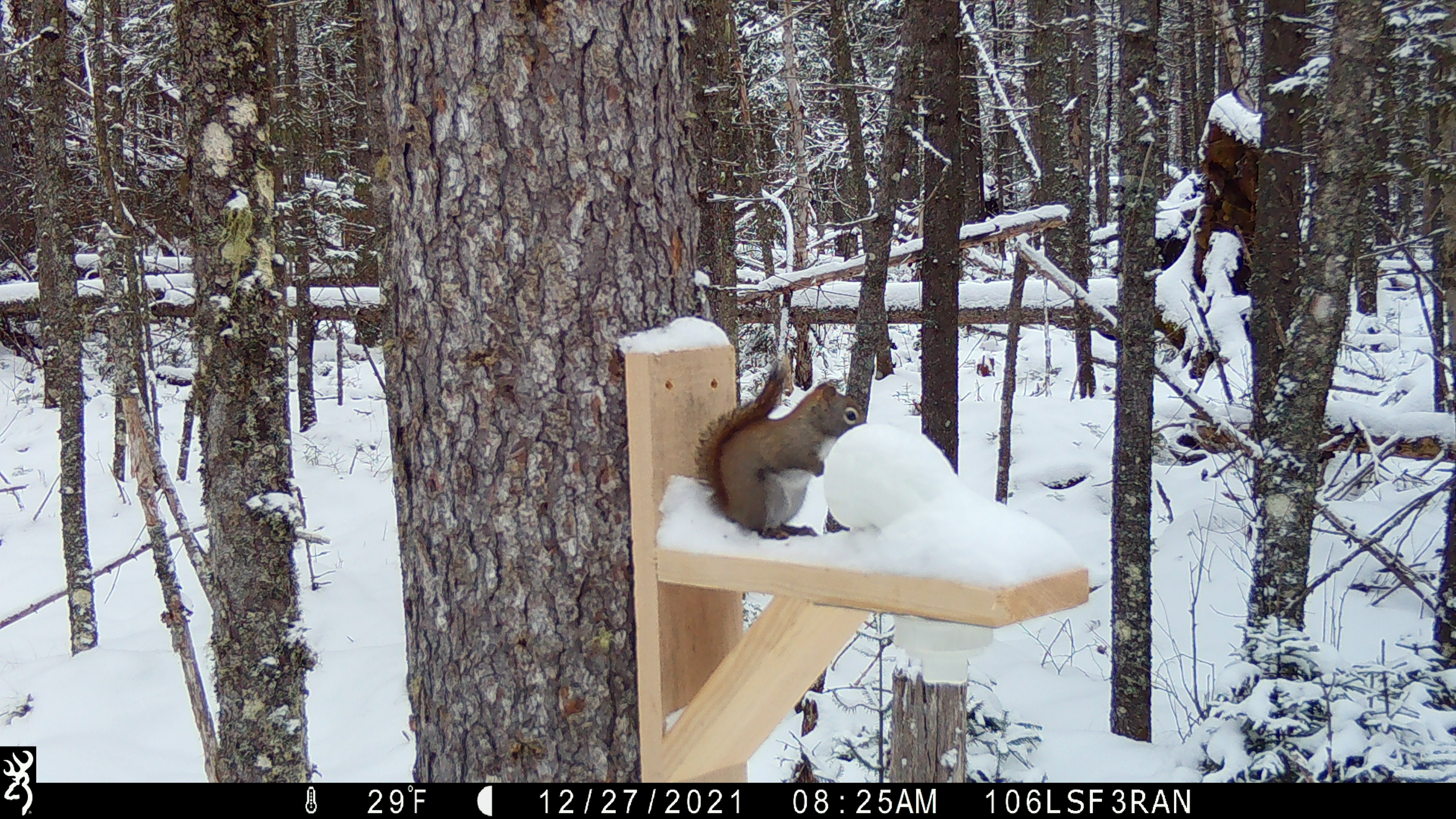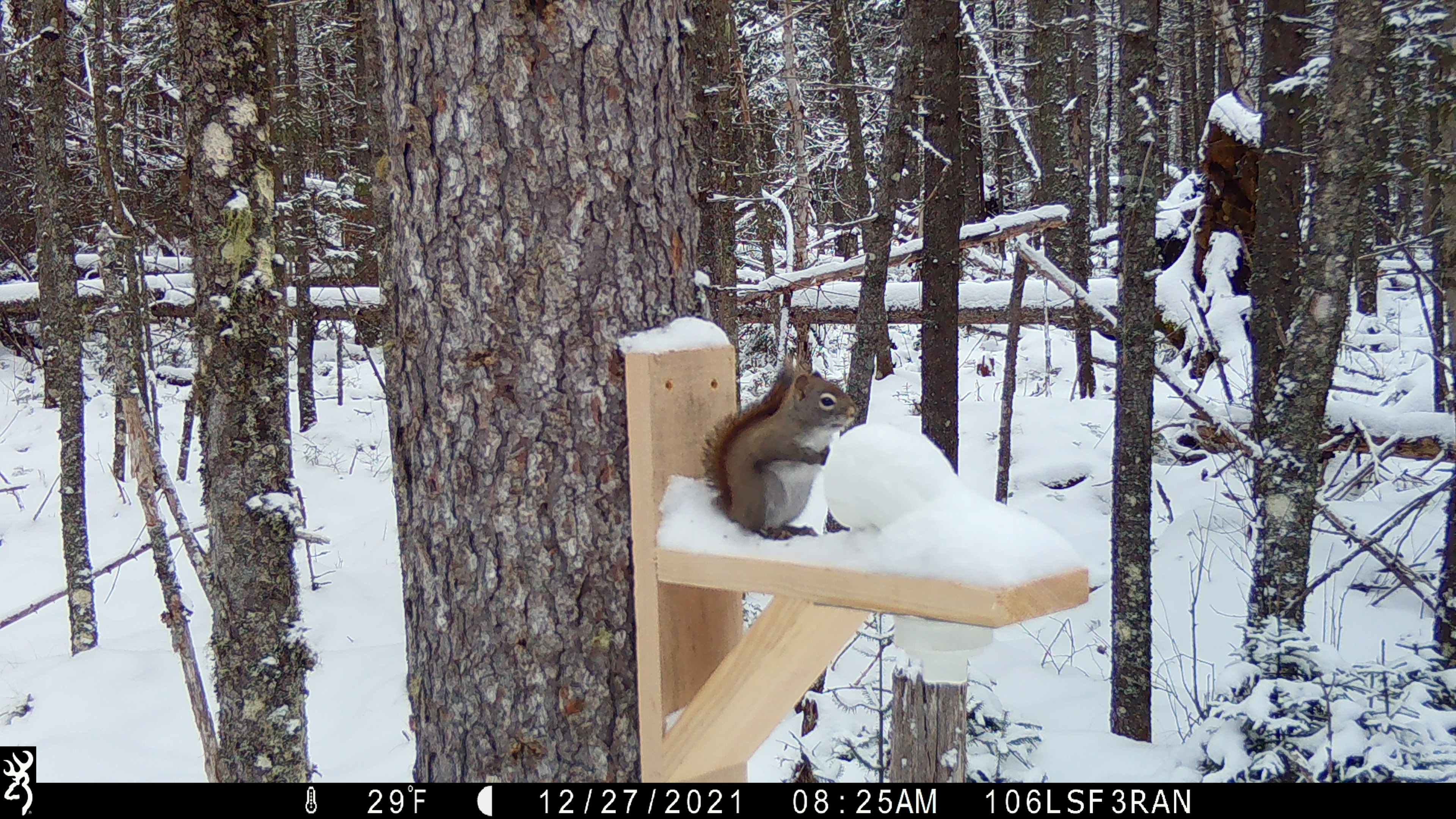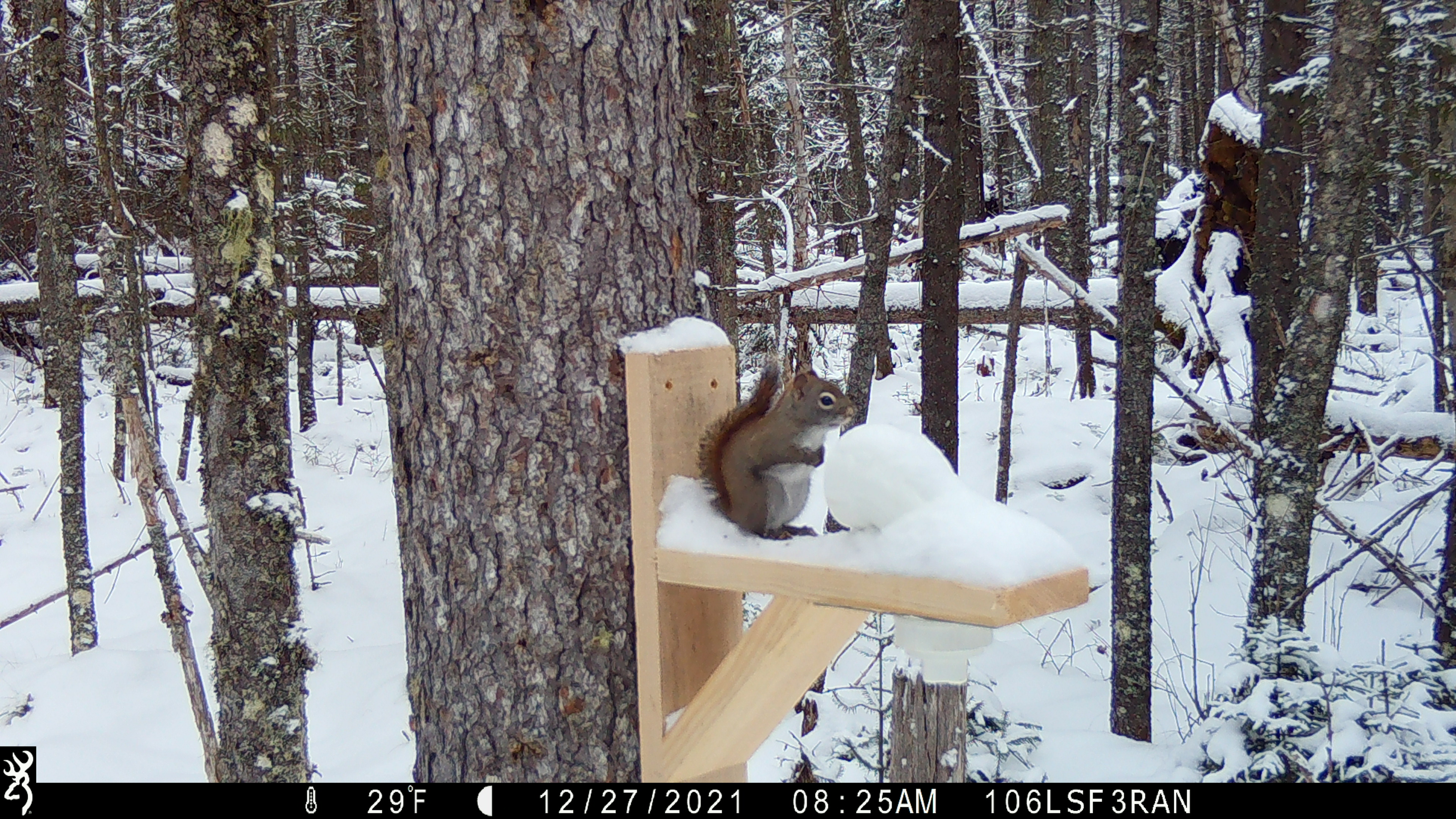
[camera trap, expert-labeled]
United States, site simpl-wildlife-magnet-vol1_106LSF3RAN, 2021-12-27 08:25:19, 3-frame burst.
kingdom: Animalia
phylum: Chordata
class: Mammalia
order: Rodentia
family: Sciuridae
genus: Tamiasciurus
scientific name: Tamiasciurus hudsonicus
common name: red squirrel